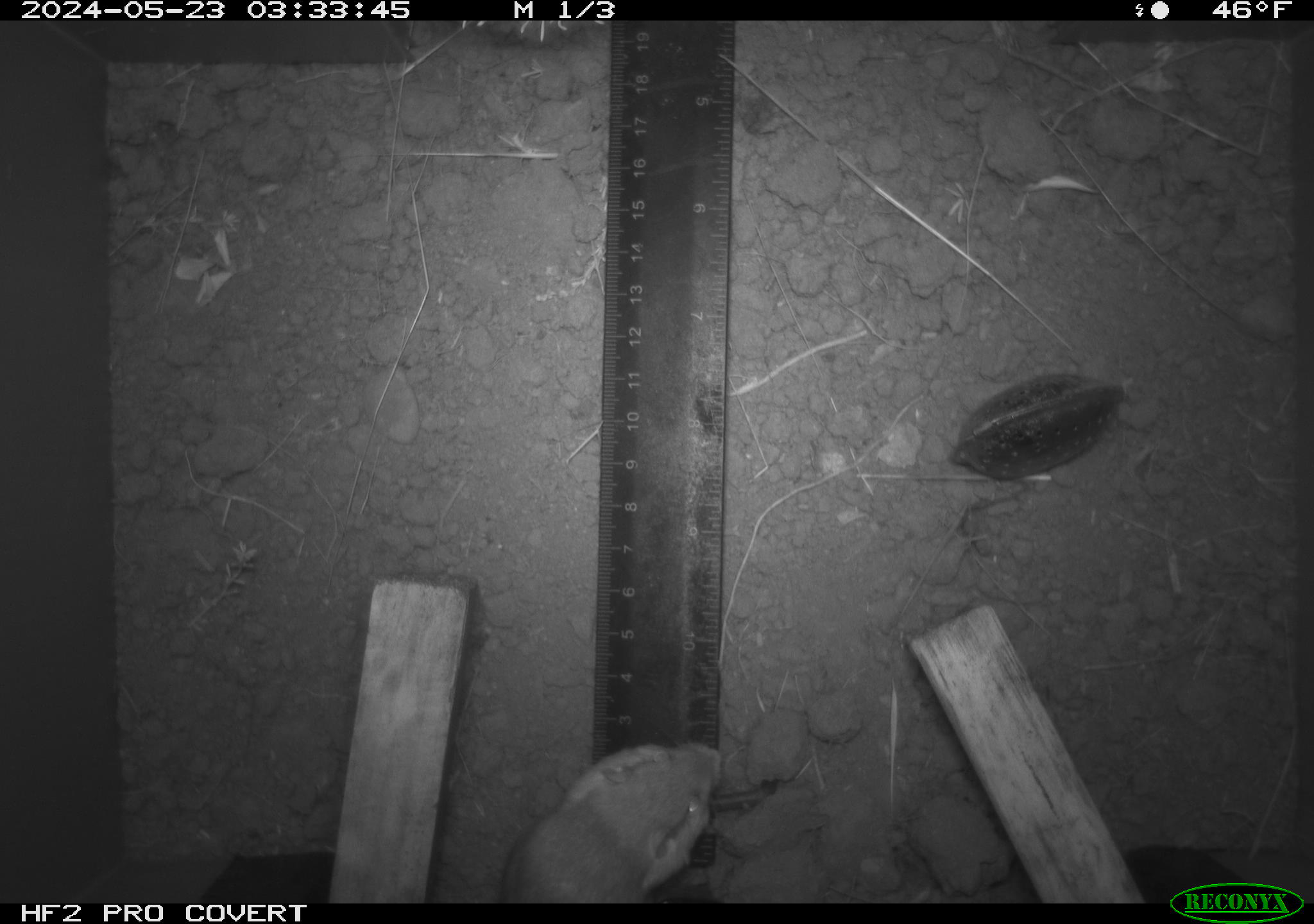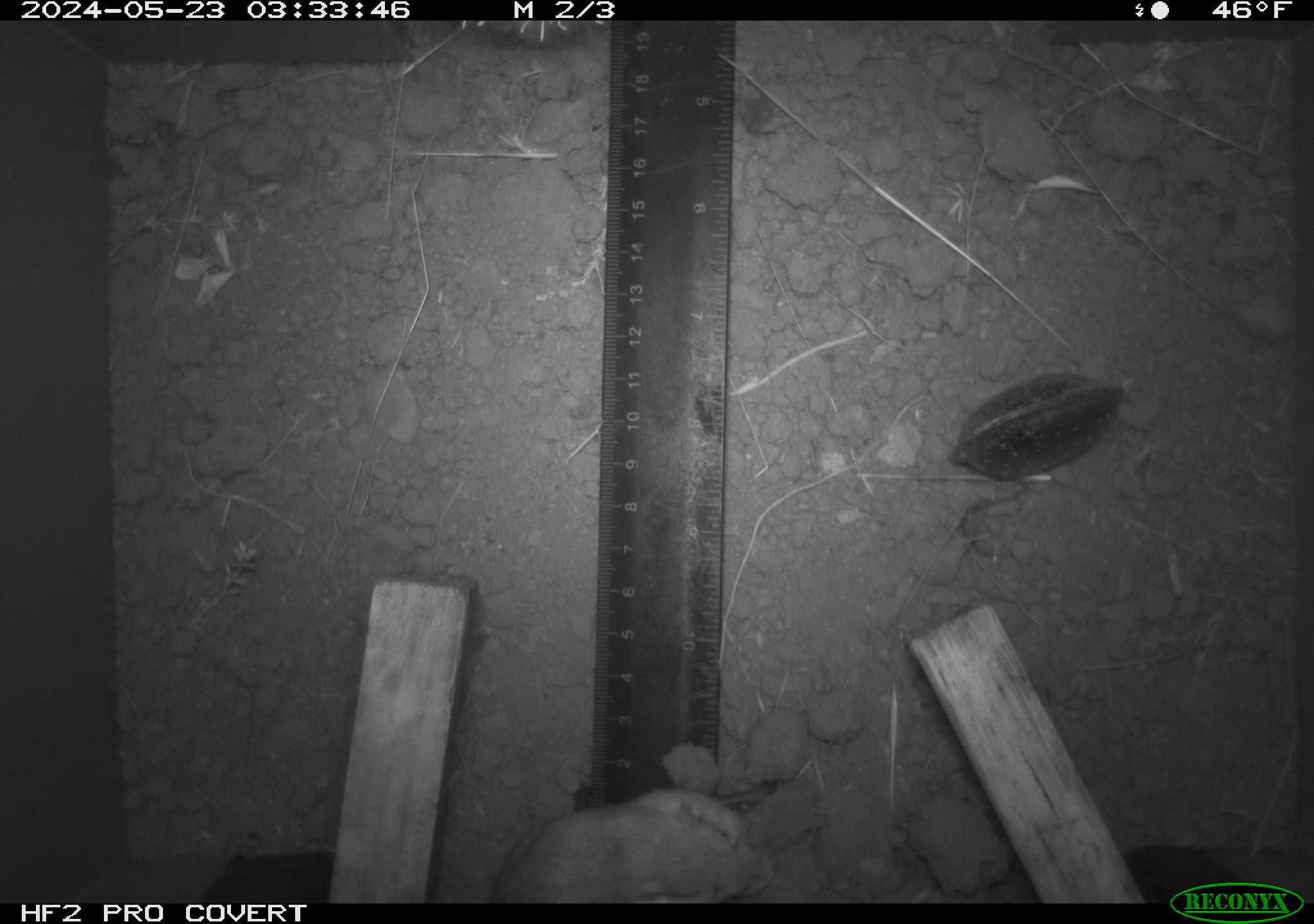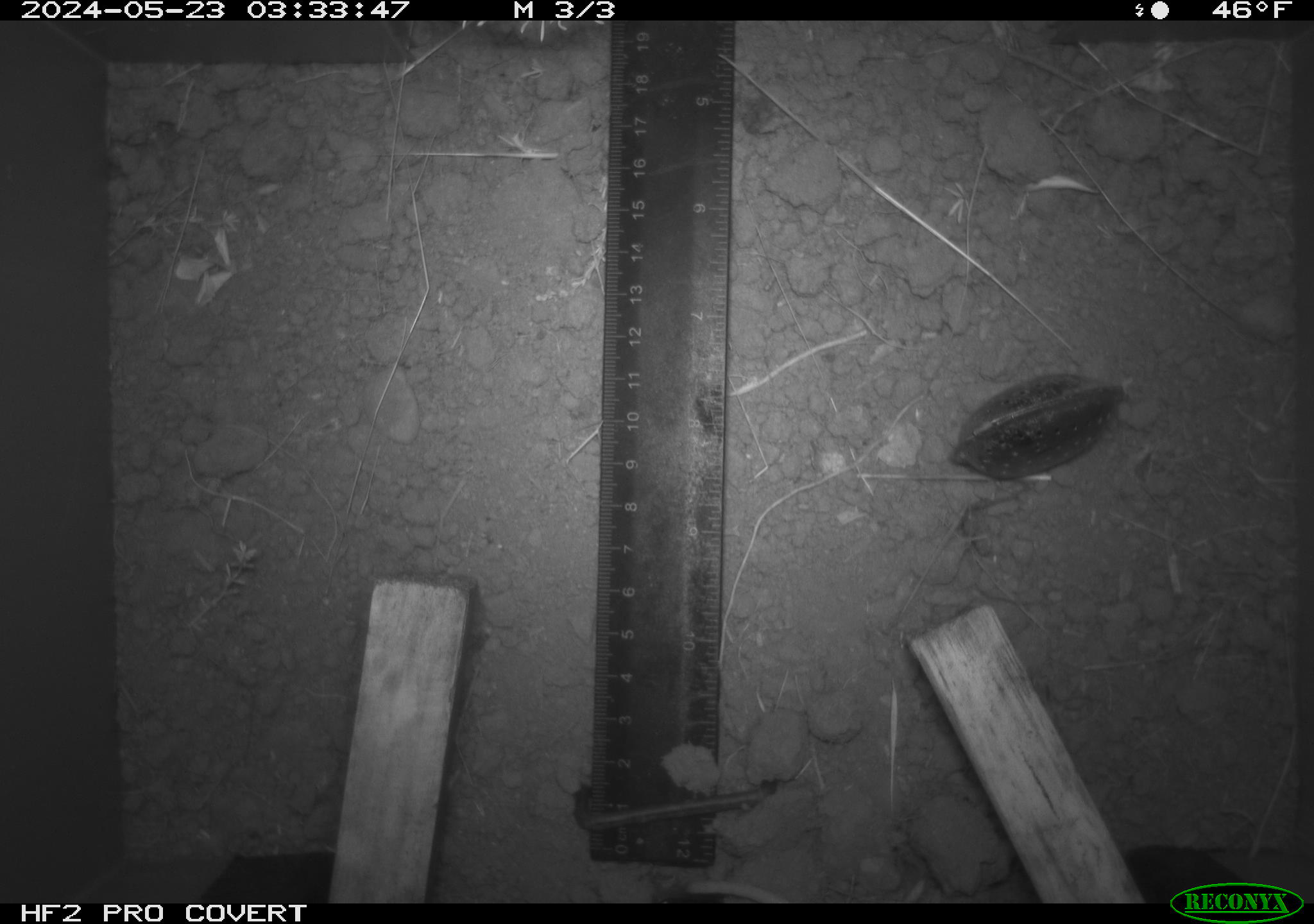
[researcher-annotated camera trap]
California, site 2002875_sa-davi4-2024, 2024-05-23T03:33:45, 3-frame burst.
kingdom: Animalia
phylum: Chordata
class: Mammalia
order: Rodentia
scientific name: Rodentia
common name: mouse species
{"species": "mouse species (Rodentia)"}